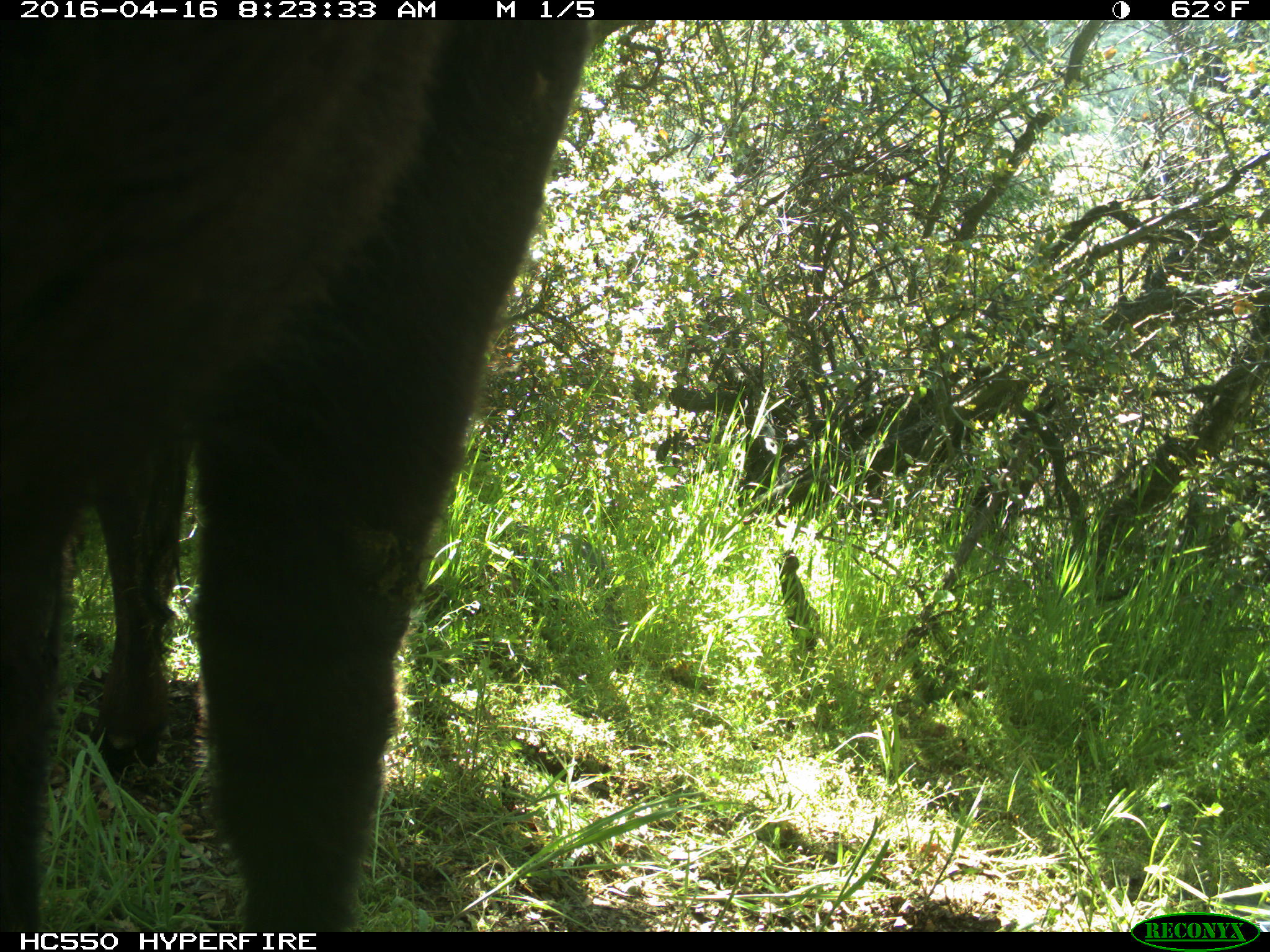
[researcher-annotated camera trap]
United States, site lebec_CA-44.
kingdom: Animalia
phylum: Chordata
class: Mammalia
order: Artiodactyla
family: Bovidae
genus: Bos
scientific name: Bos taurus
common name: domestic cow